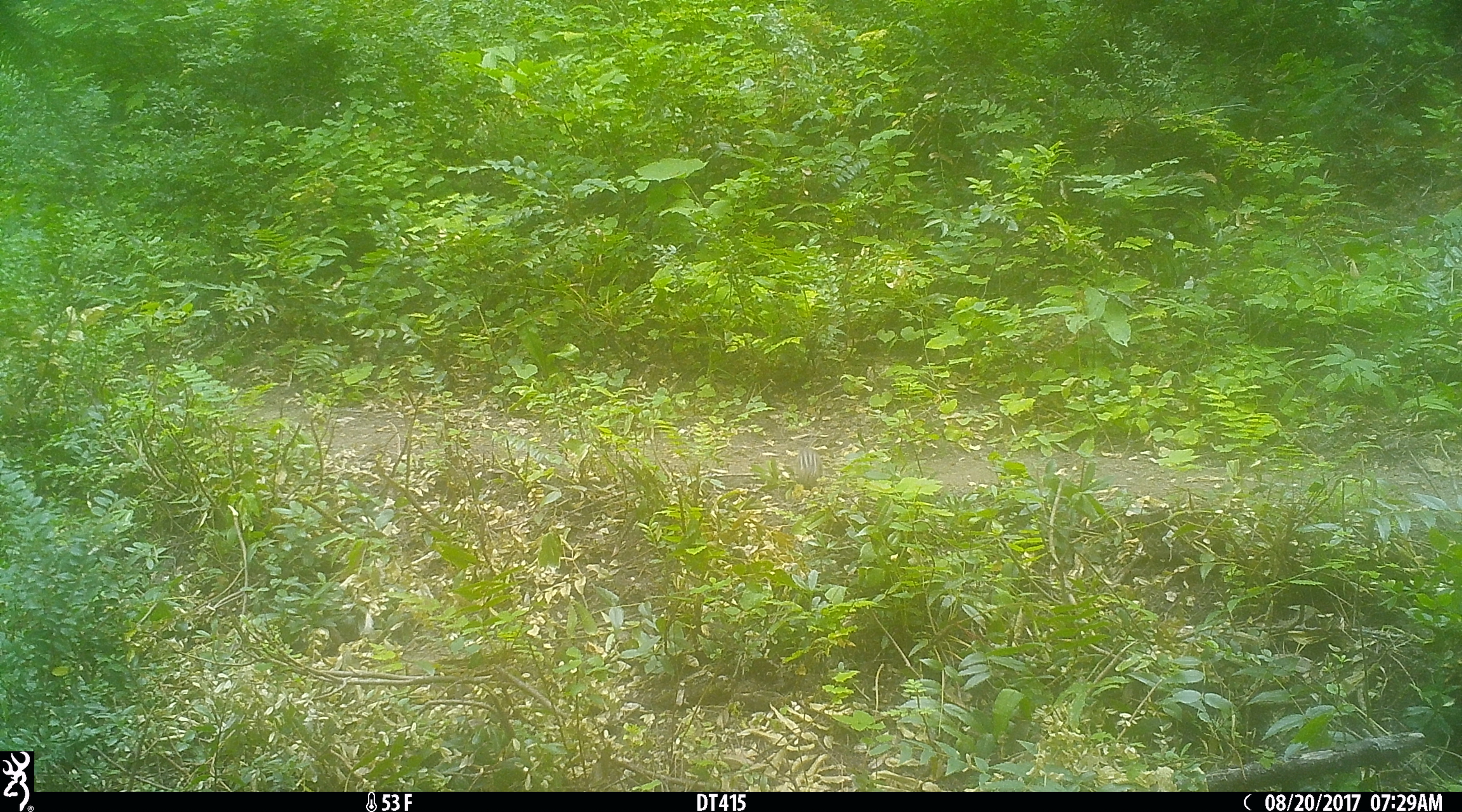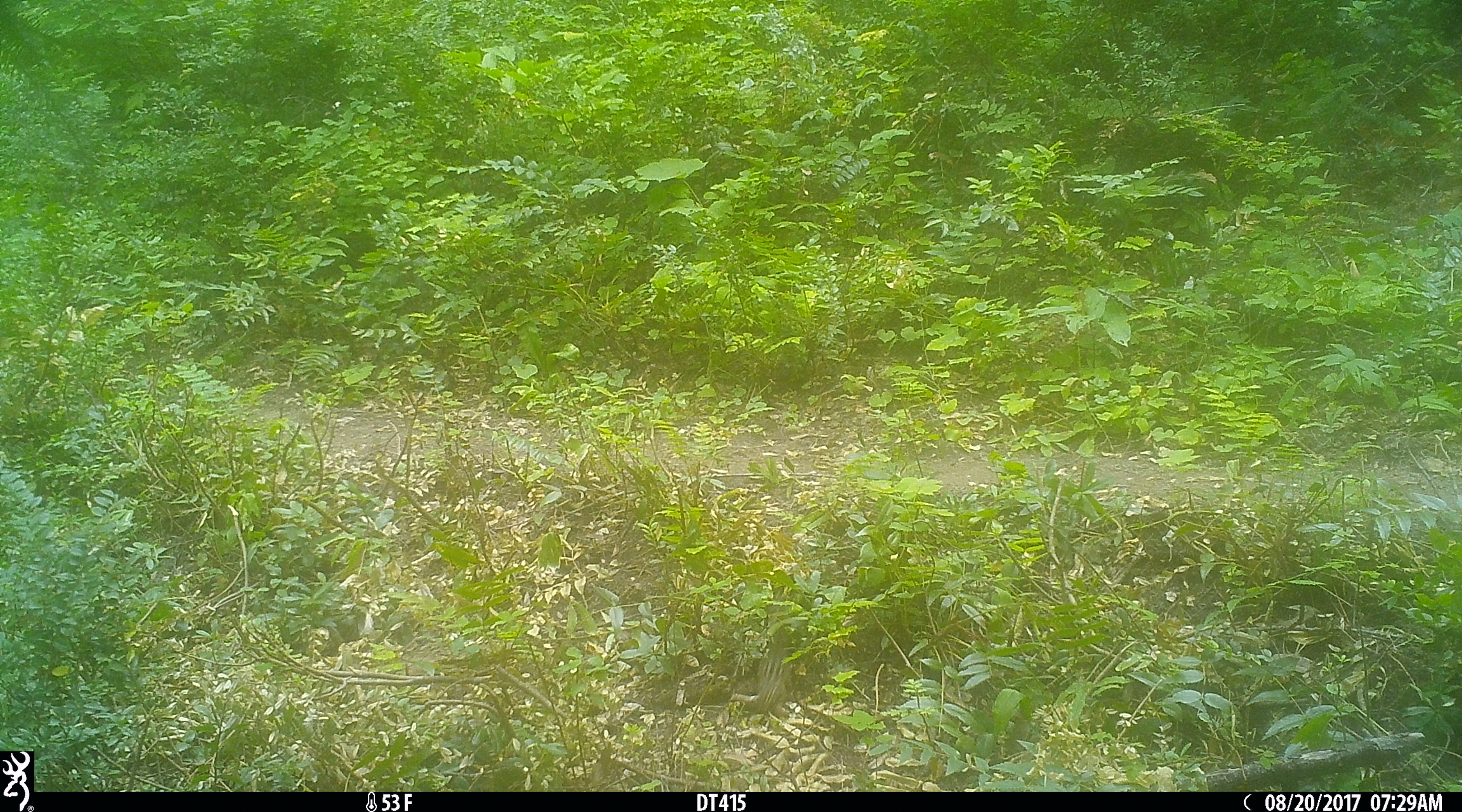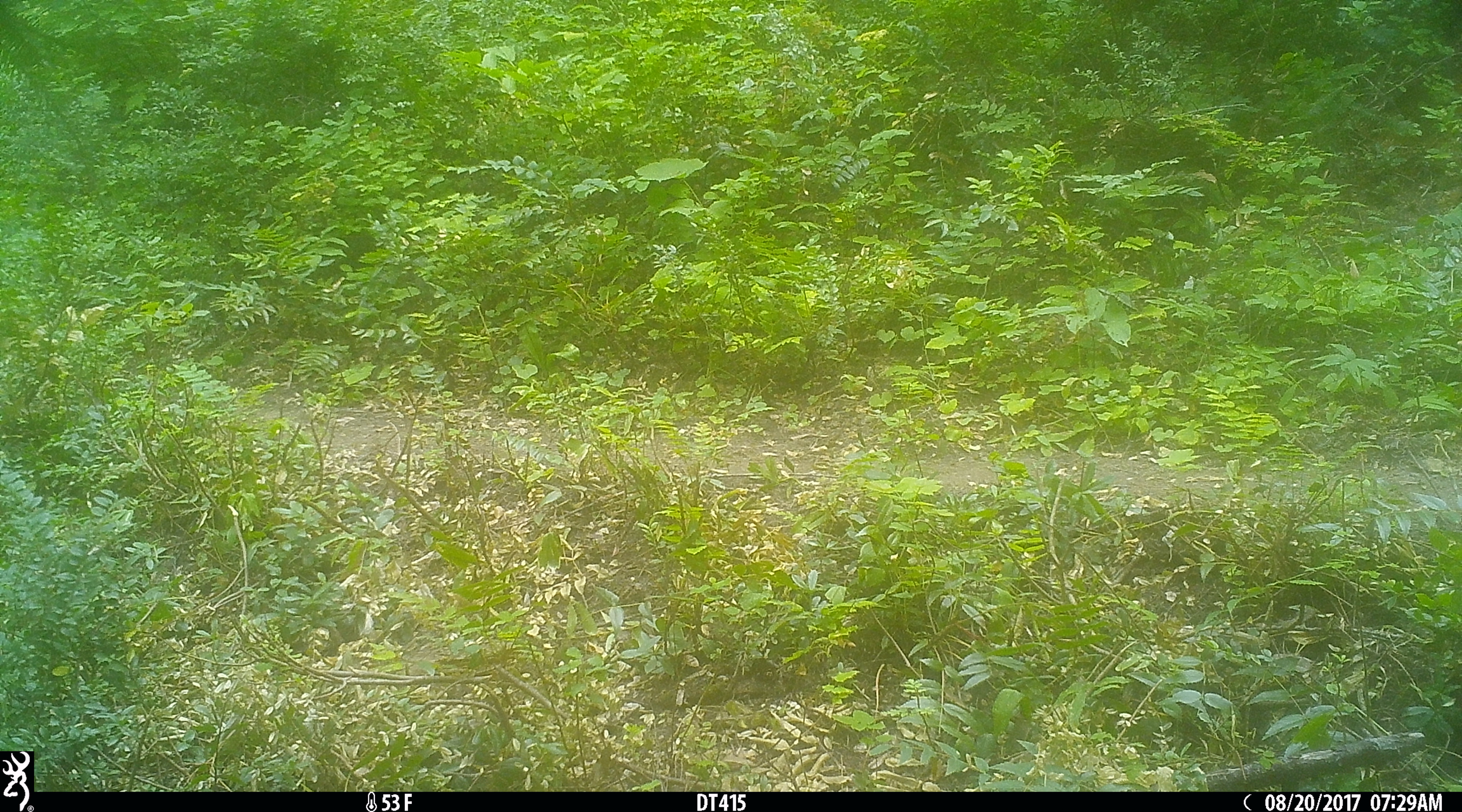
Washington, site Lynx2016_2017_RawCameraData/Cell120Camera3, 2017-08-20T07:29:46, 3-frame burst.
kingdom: Animalia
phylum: Chordata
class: Mammalia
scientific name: Mammalia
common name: small mammal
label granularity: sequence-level